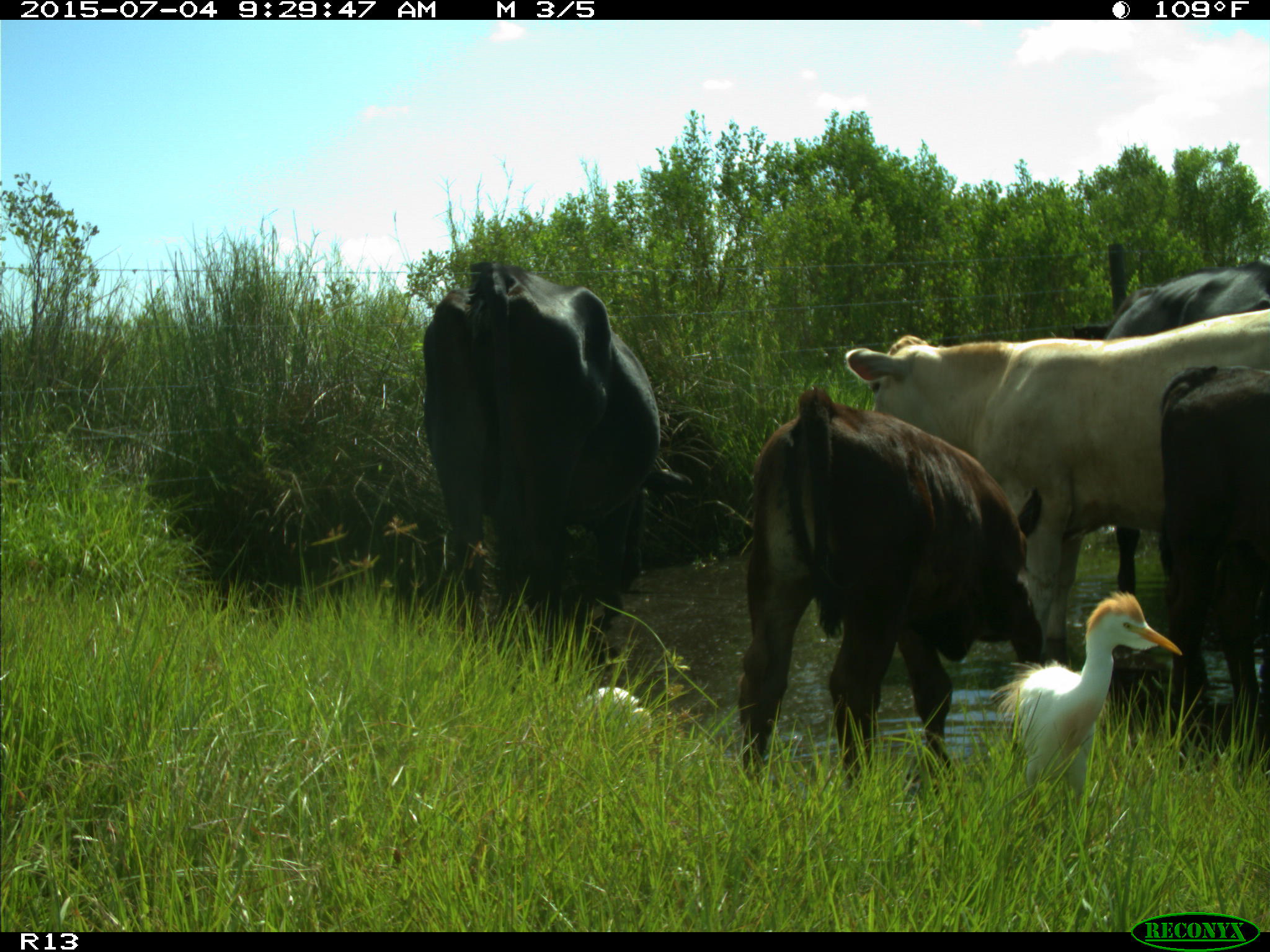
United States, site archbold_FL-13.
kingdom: Animalia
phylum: Chordata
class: Mammalia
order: Artiodactyla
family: Bovidae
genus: Bos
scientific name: Bos taurus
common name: domestic cow